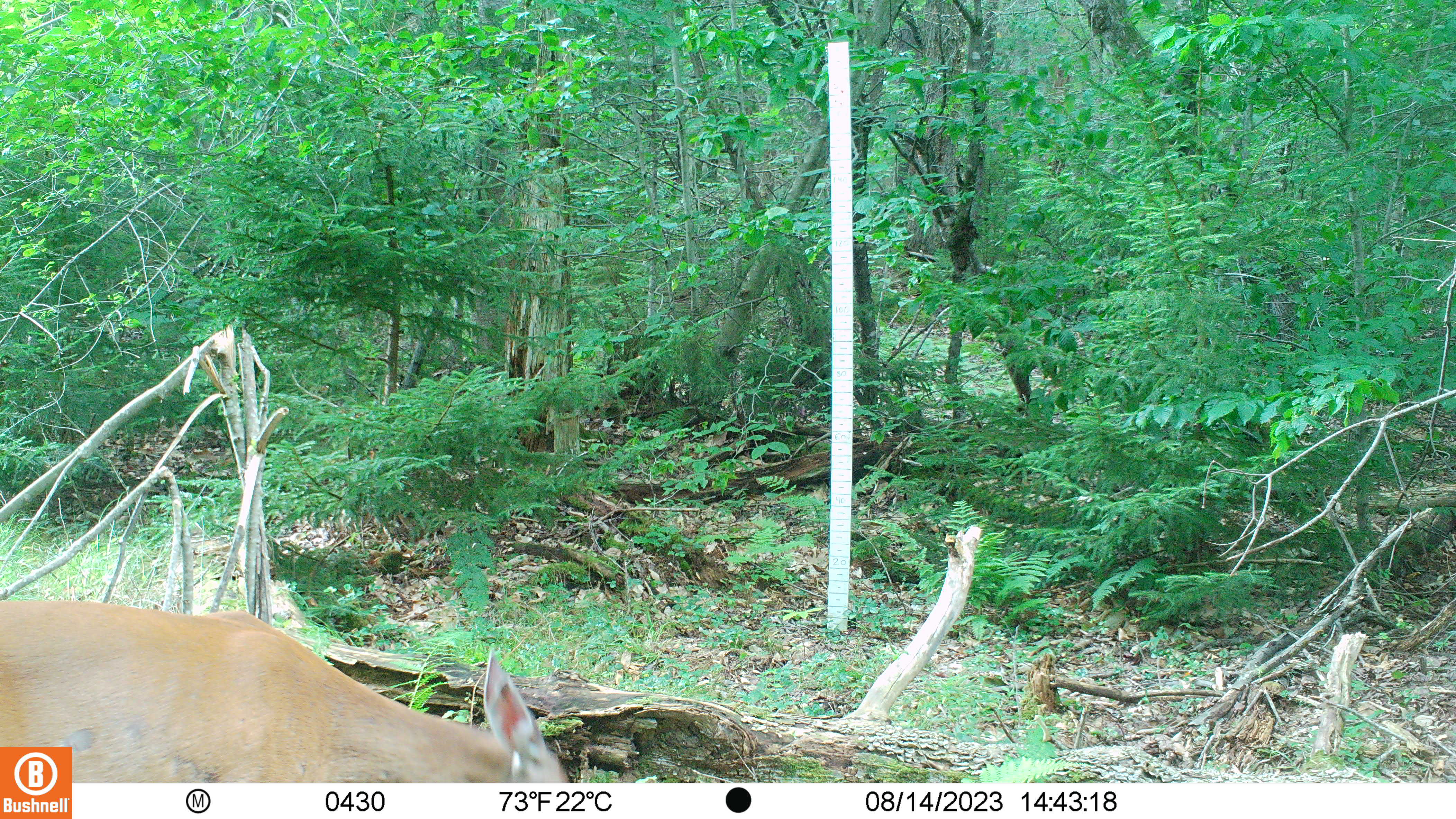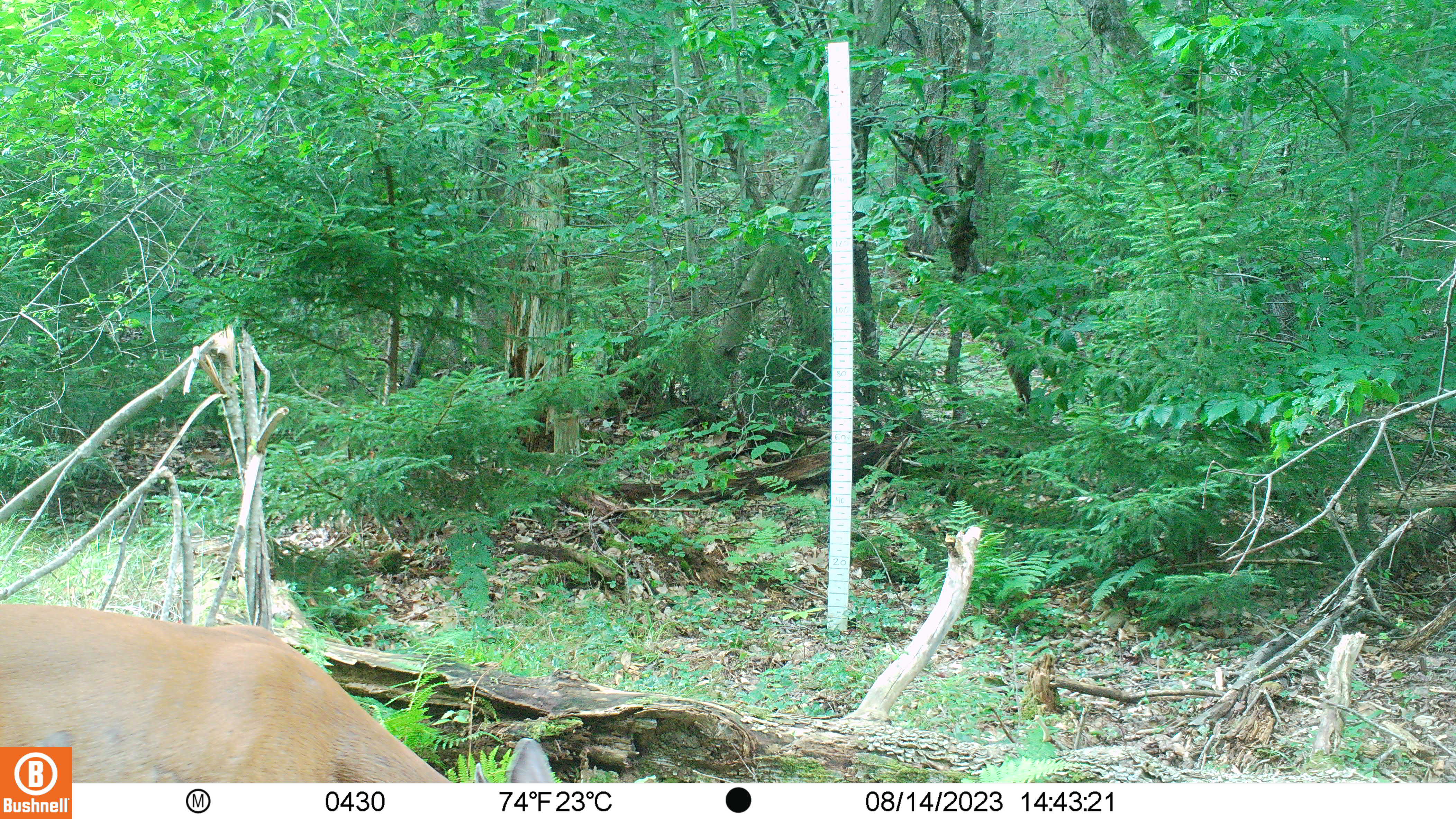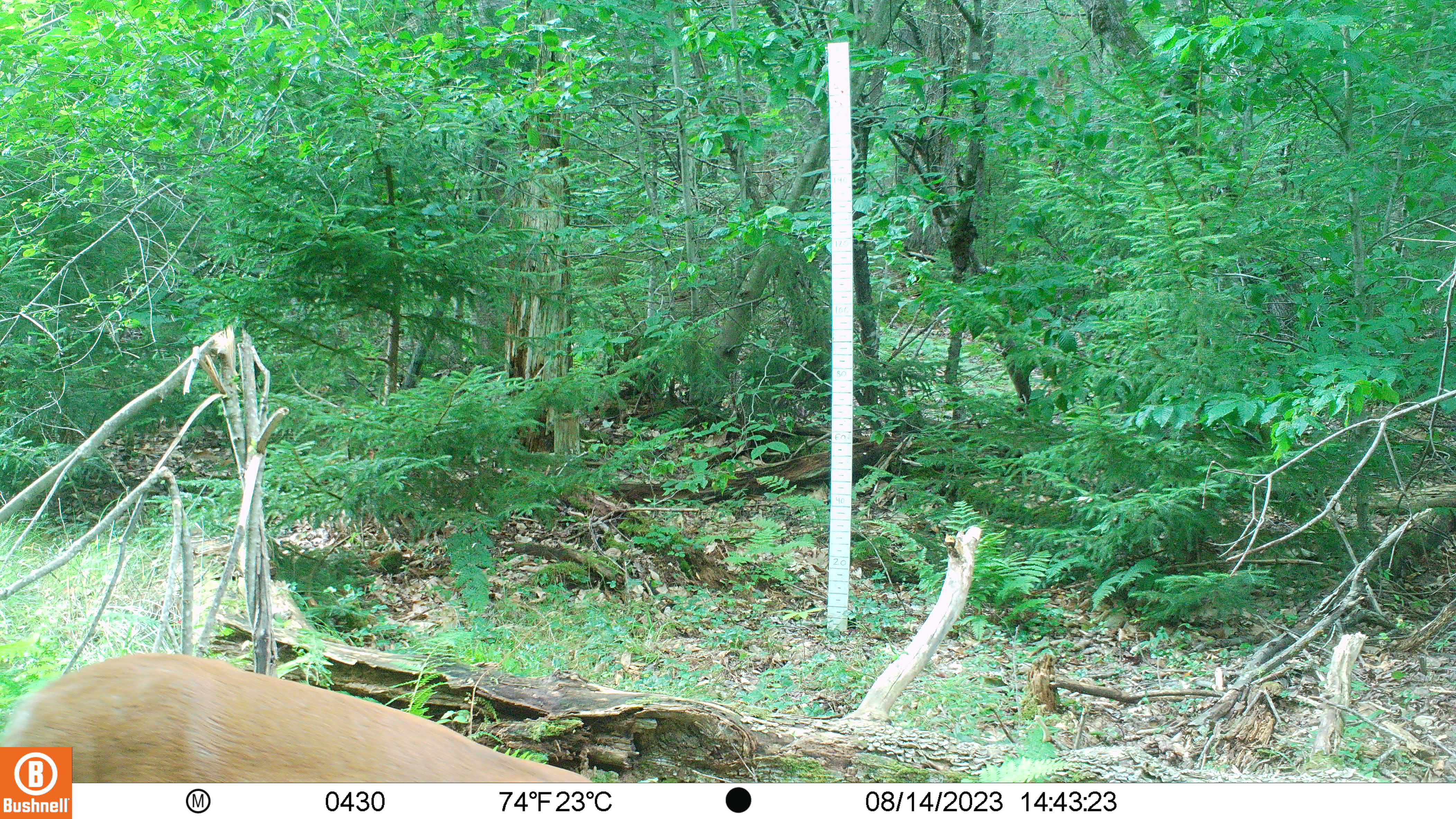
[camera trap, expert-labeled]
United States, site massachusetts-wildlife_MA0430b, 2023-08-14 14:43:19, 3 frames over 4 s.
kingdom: Animalia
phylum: Chordata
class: Mammalia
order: Artiodactyla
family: Cervidae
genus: Odocoileus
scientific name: Odocoileus virginianus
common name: white-tailed deer